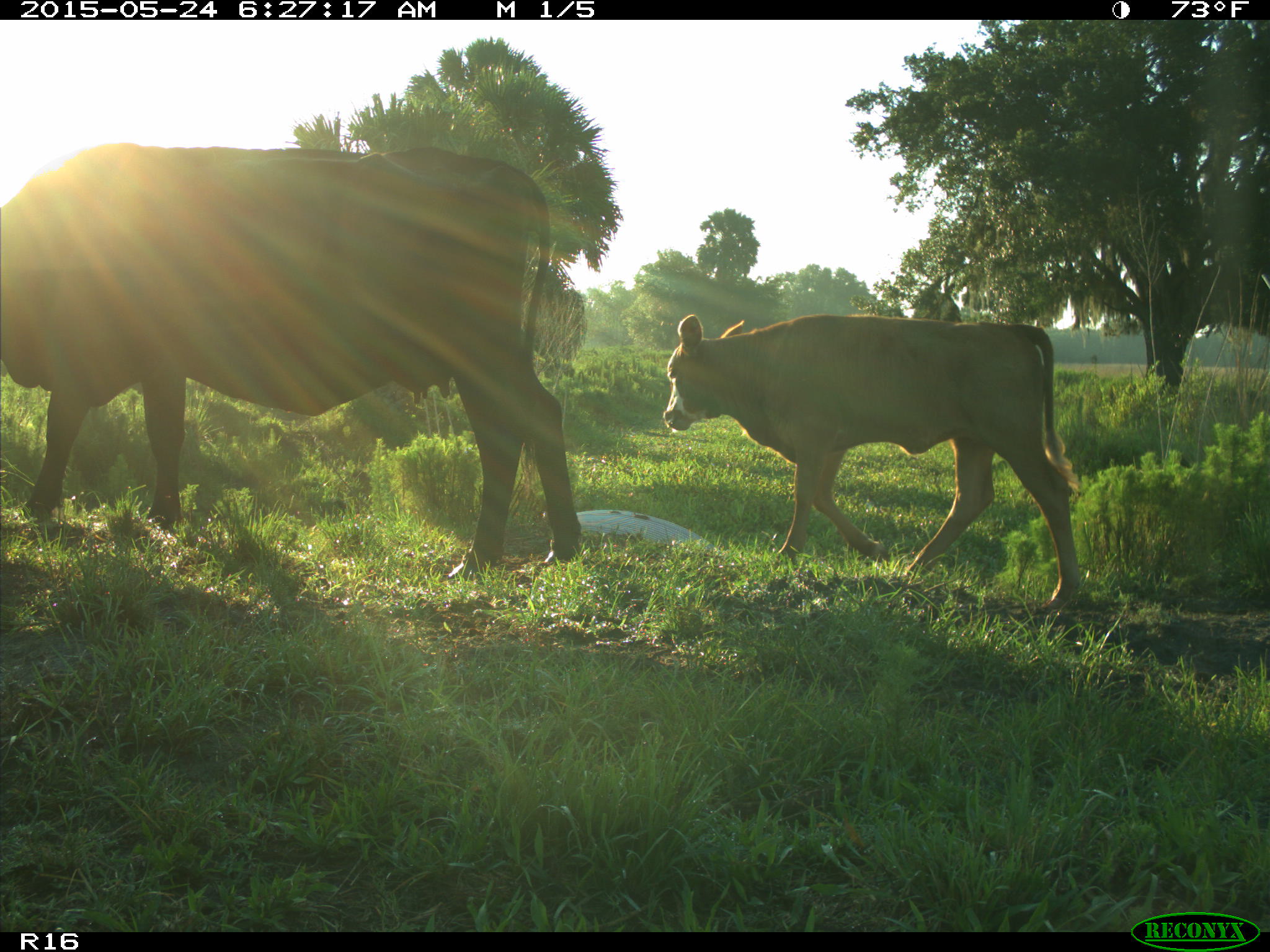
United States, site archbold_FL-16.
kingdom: Animalia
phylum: Chordata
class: Mammalia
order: Artiodactyla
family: Bovidae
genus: Bos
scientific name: Bos taurus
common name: domestic cow